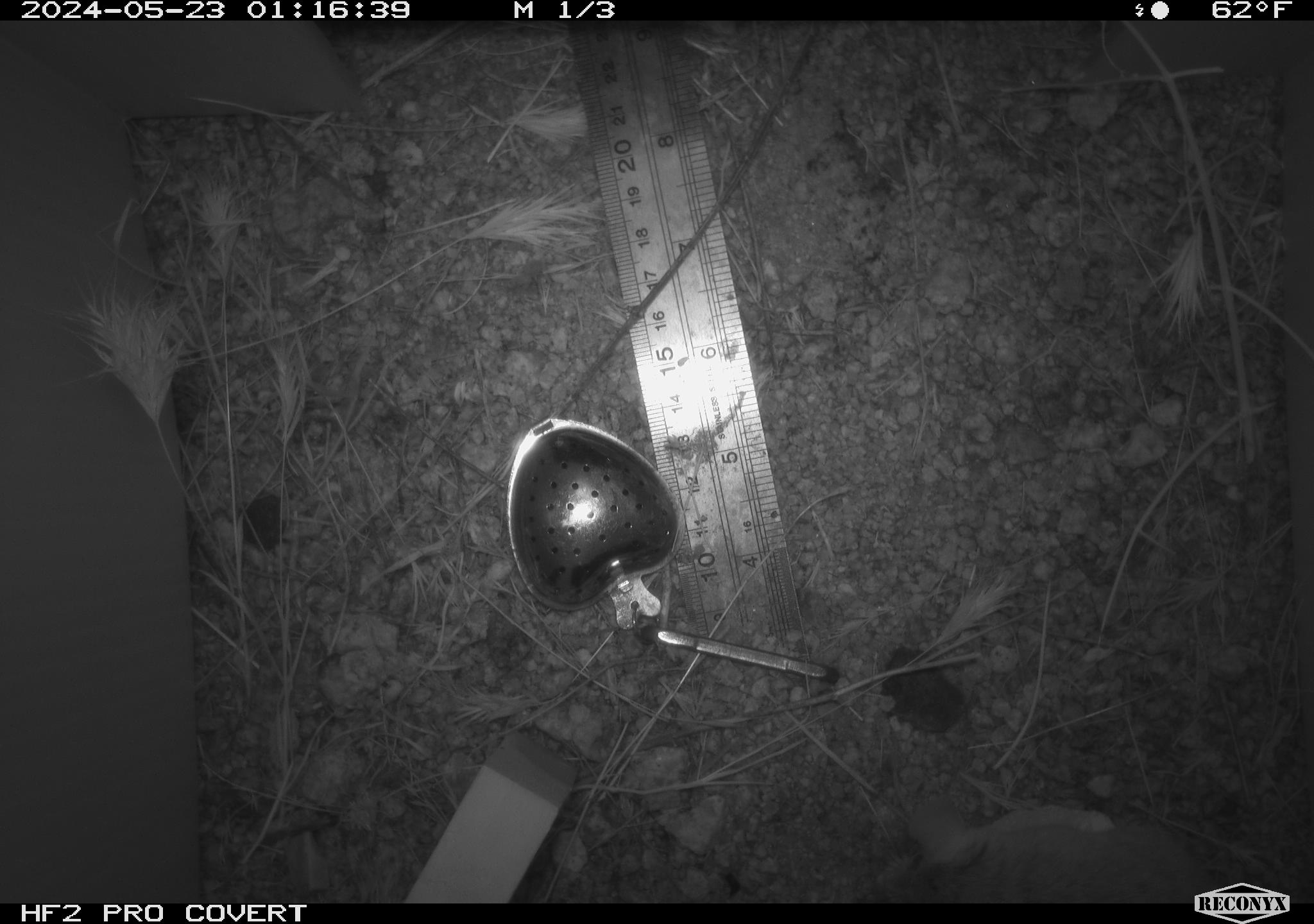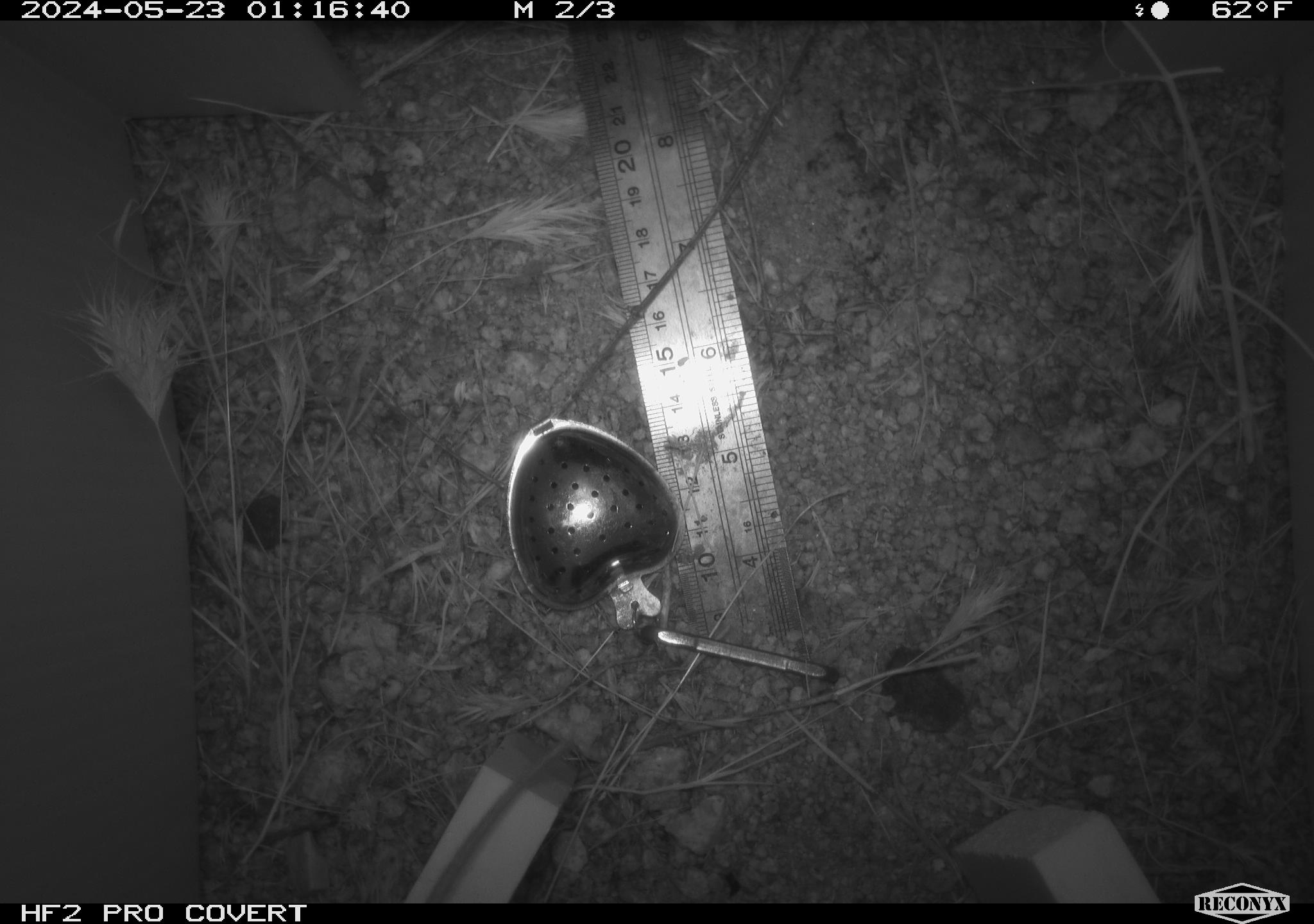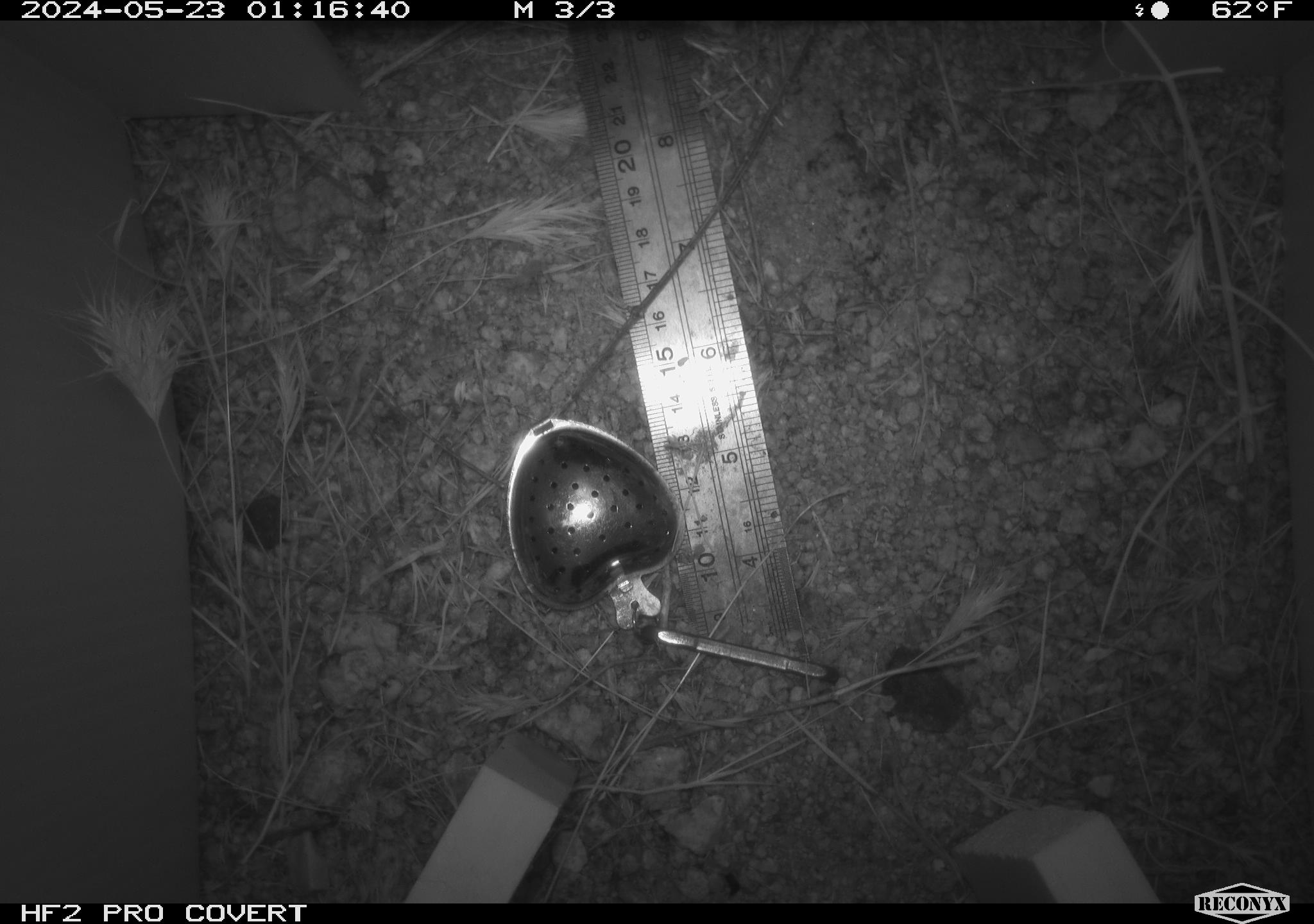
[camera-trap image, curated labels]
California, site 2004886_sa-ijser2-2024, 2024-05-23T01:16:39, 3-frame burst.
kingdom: Animalia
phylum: Chordata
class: Mammalia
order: Rodentia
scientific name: Rodentia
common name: mouse species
Mouse species (Rodentia).